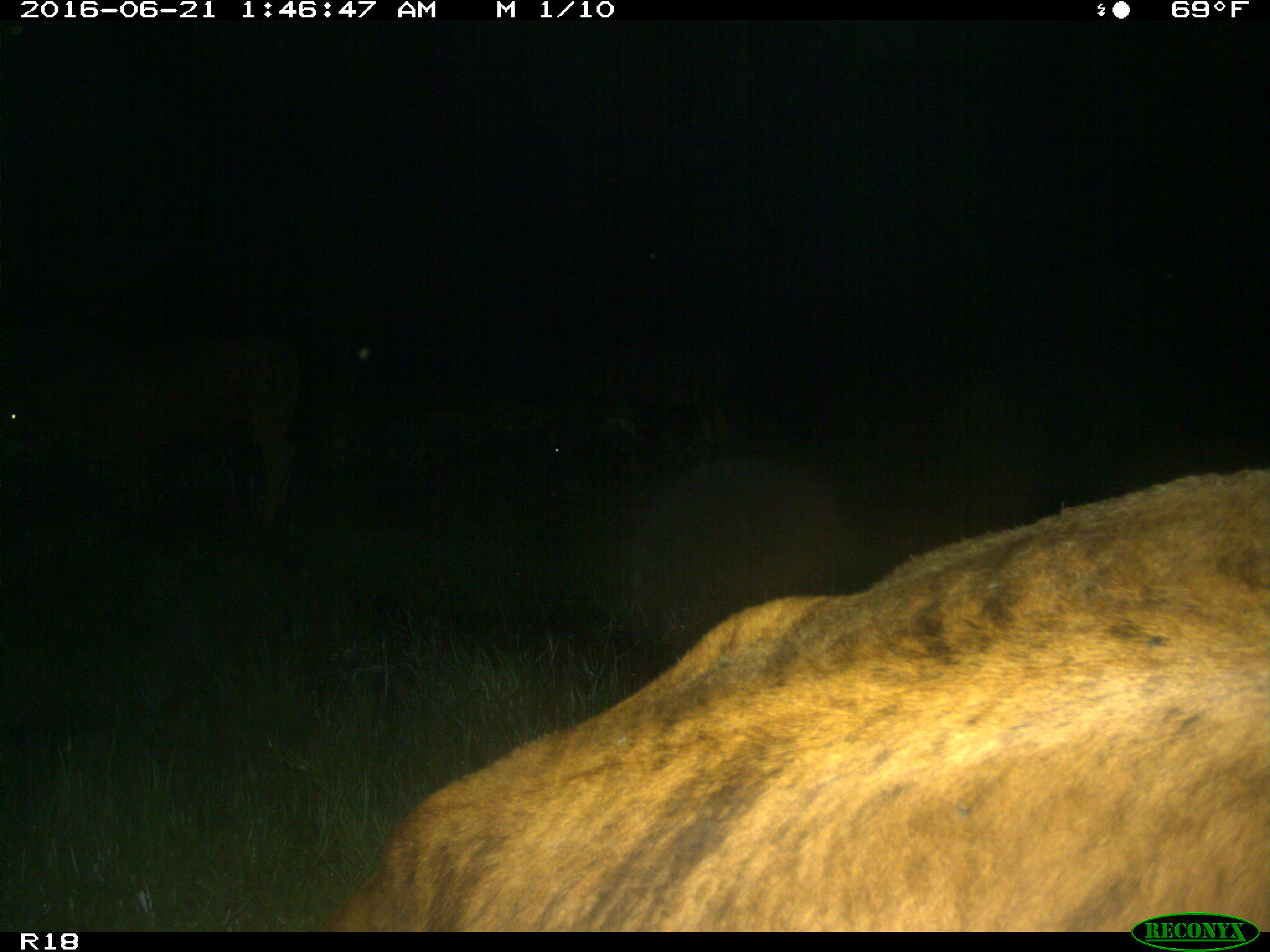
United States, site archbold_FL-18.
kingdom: Animalia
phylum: Chordata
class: Mammalia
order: Artiodactyla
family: Bovidae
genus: Bos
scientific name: Bos taurus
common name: domestic cow